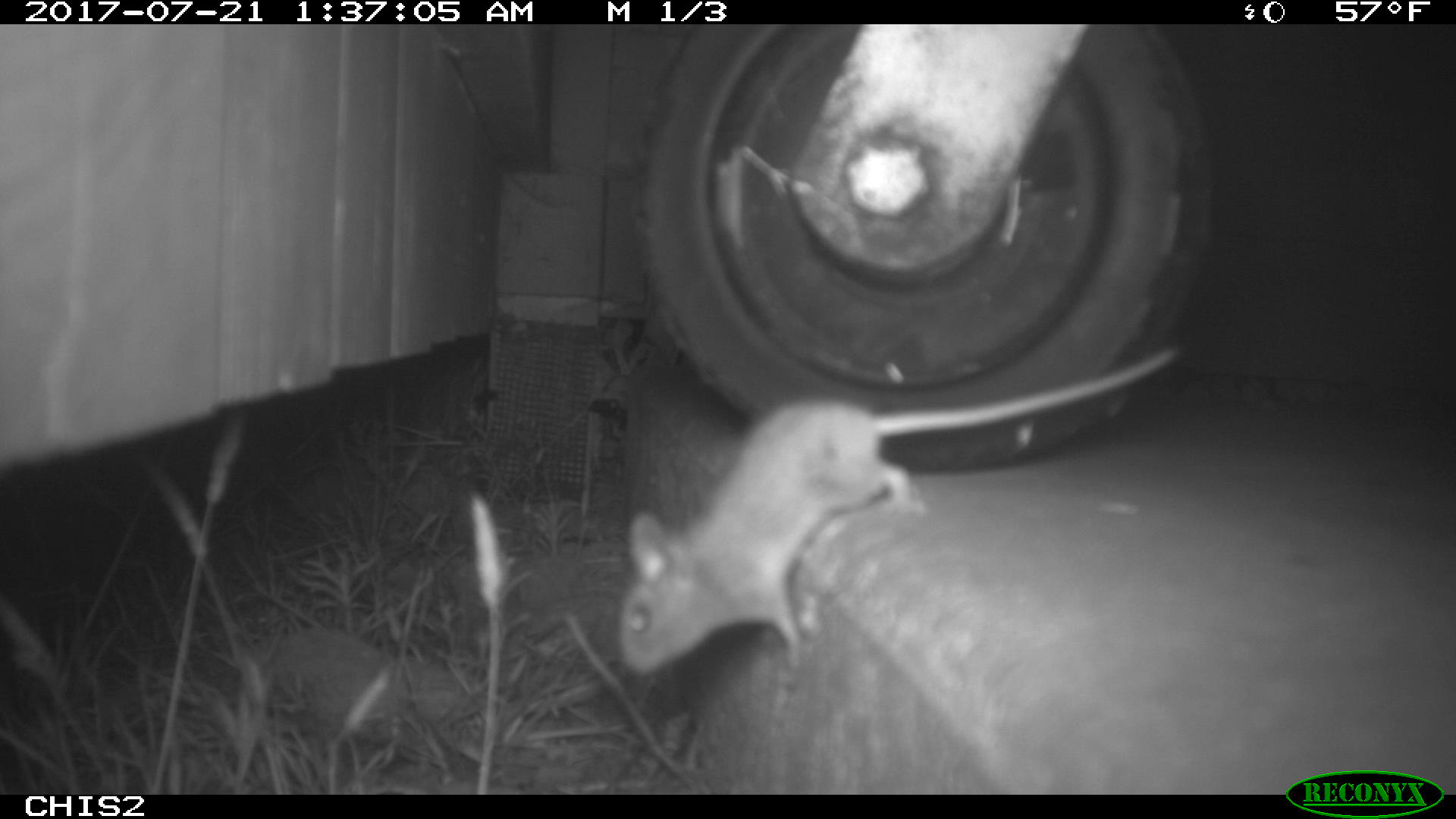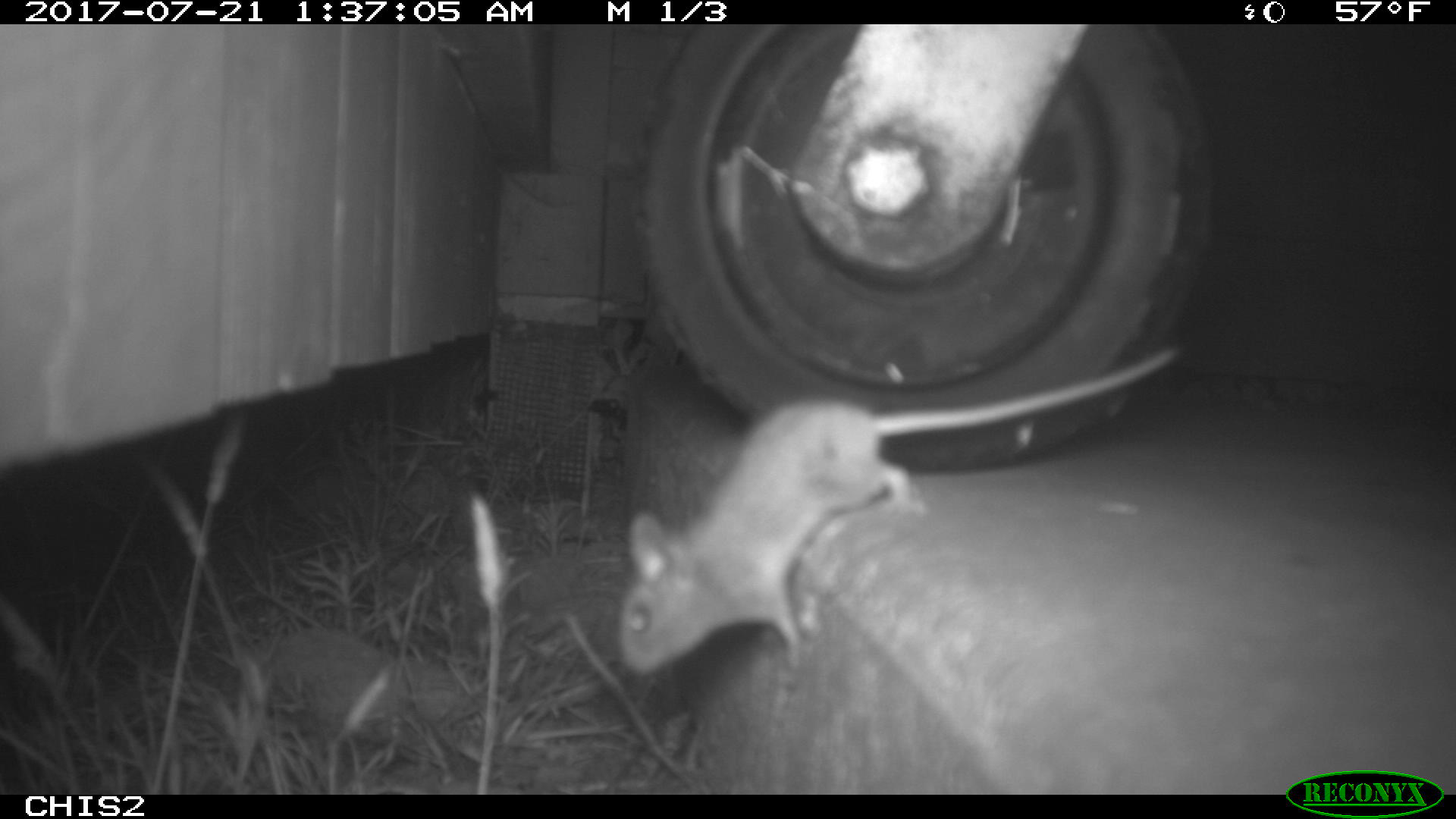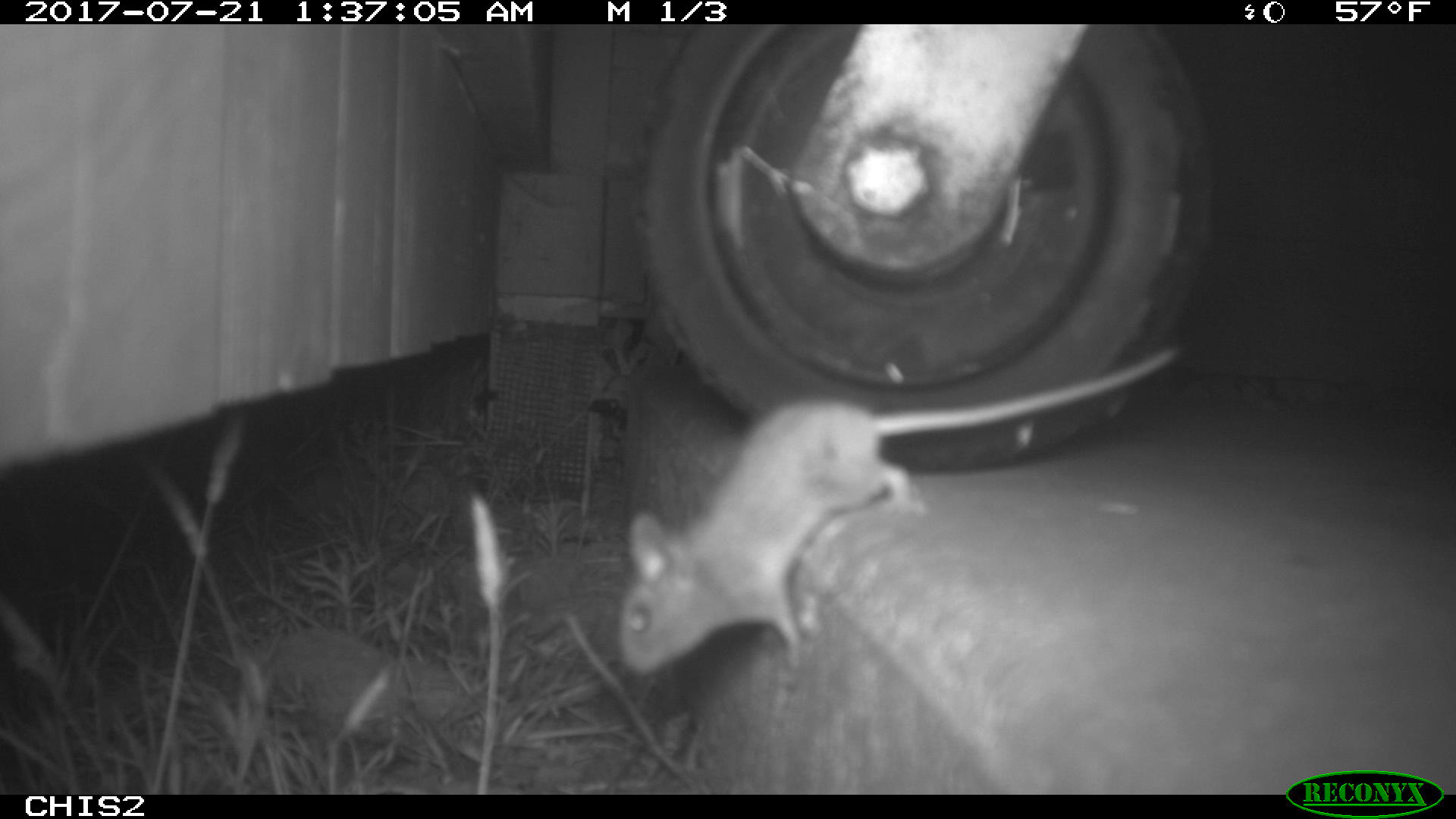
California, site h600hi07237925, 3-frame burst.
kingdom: Animalia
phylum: Chordata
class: Mammalia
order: Rodentia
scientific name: Rodentia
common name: rodent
Rodent (Rodentia).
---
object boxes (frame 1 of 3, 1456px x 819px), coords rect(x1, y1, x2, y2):
rodent: rect(613, 339, 1187, 676)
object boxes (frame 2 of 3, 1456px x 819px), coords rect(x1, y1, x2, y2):
rodent: rect(617, 342, 1181, 673)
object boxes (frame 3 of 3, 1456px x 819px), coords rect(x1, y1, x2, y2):
rodent: rect(617, 344, 1181, 674)